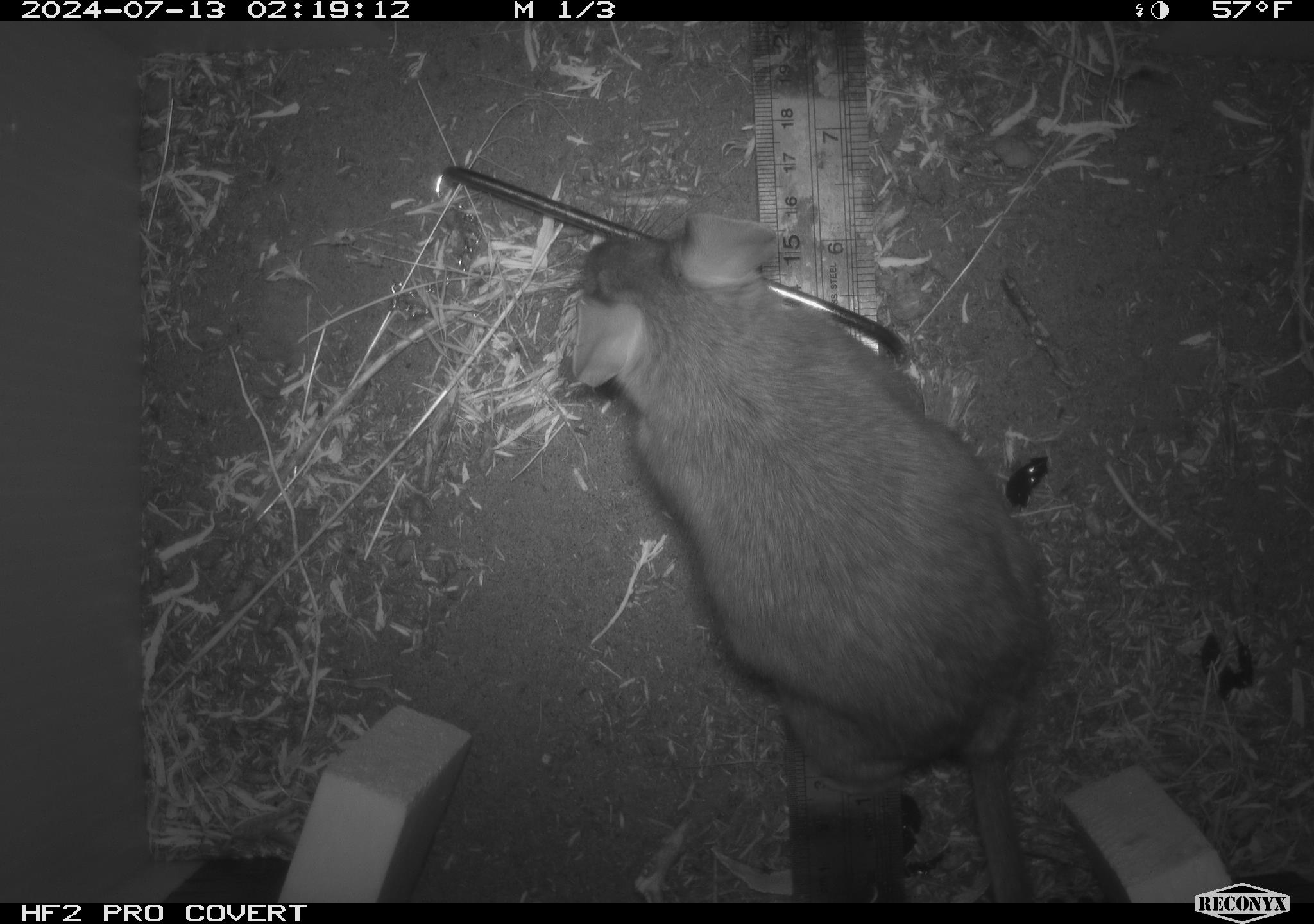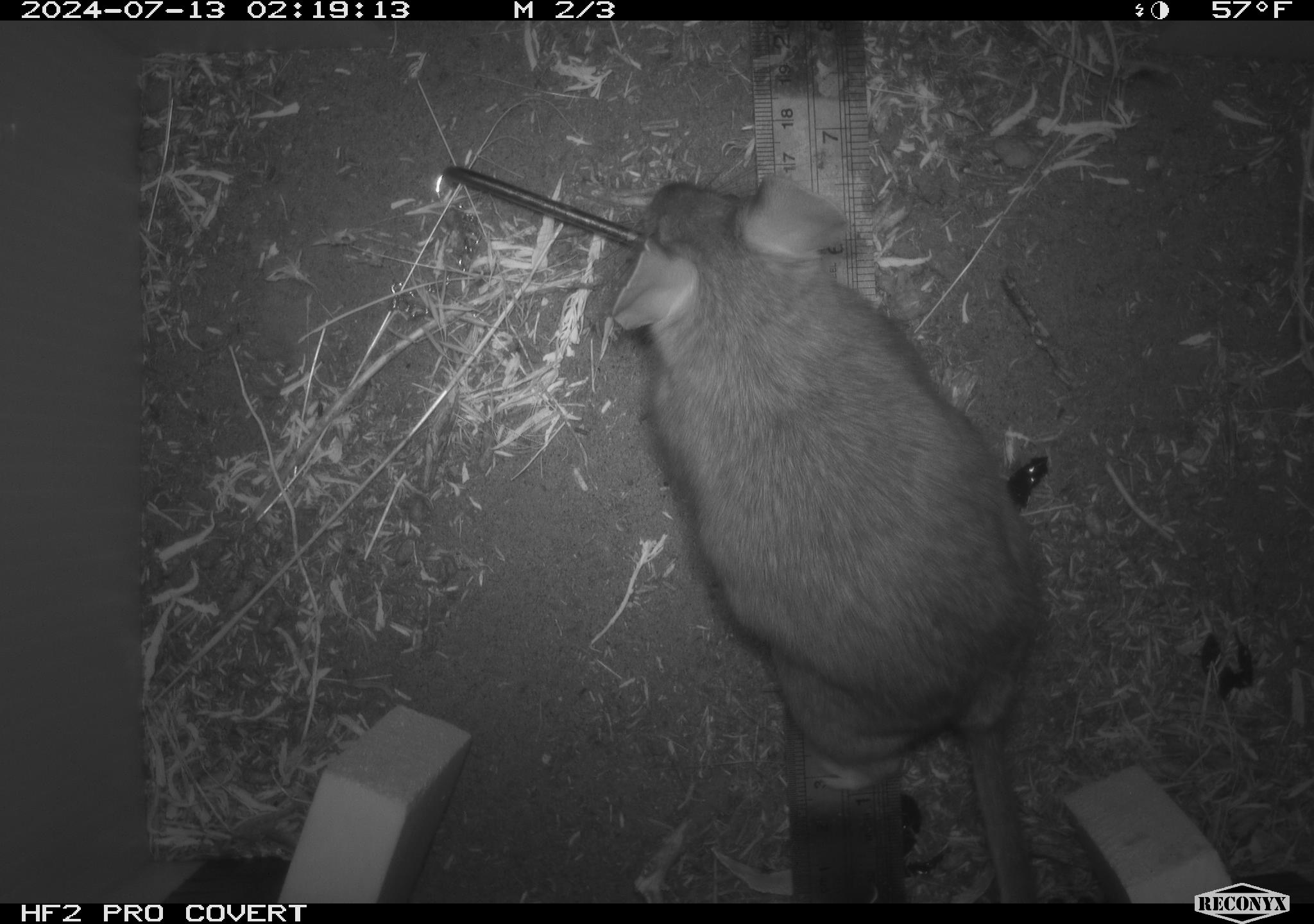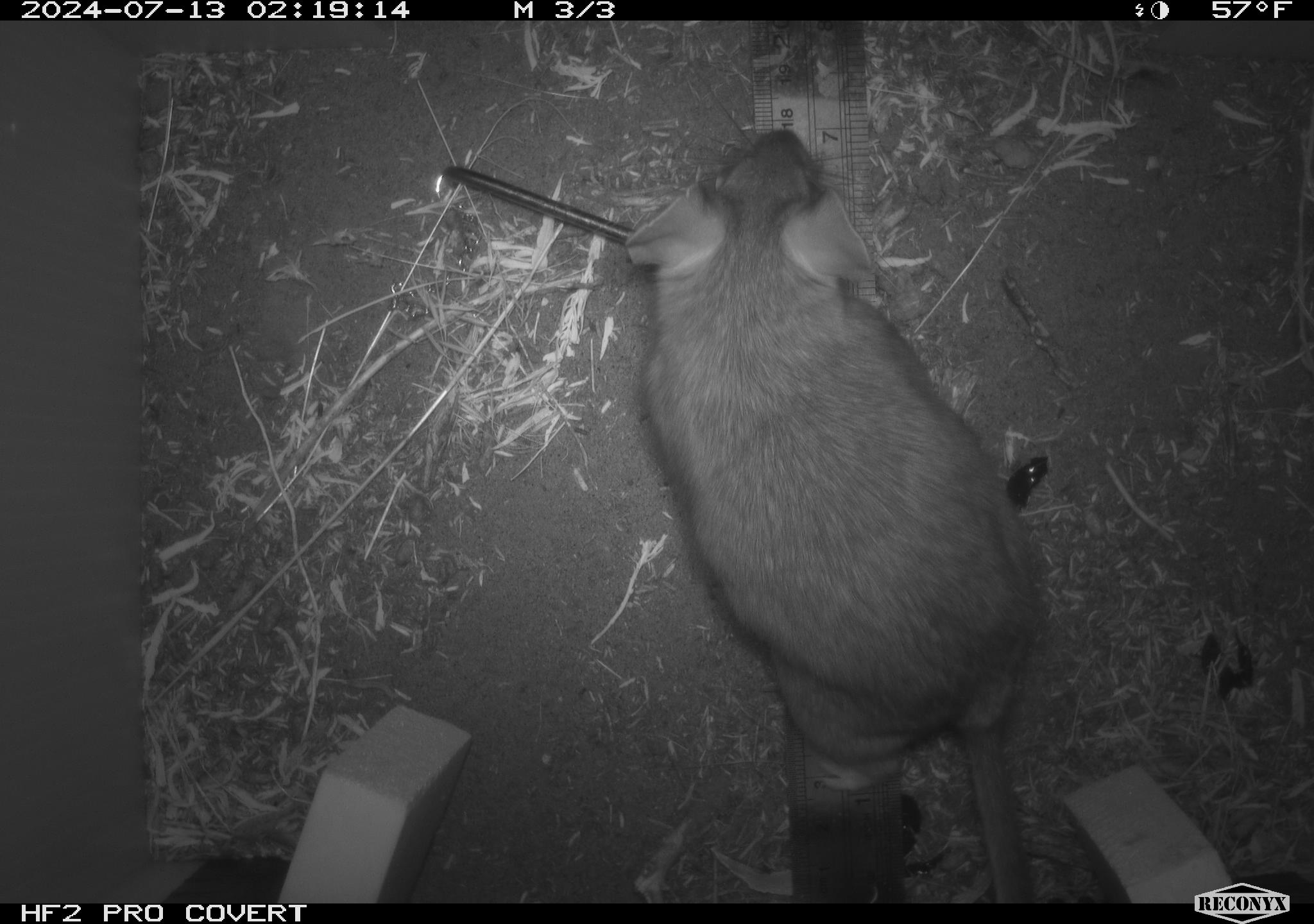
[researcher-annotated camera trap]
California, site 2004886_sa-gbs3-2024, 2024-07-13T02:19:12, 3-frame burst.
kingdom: Animalia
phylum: Chordata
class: Mammalia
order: Rodentia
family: Cricetidae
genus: Neotoma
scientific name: Neotoma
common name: pack rat or woodrat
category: neotoma species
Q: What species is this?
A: Neotoma species (pack rat or woodrat) (Neotoma).